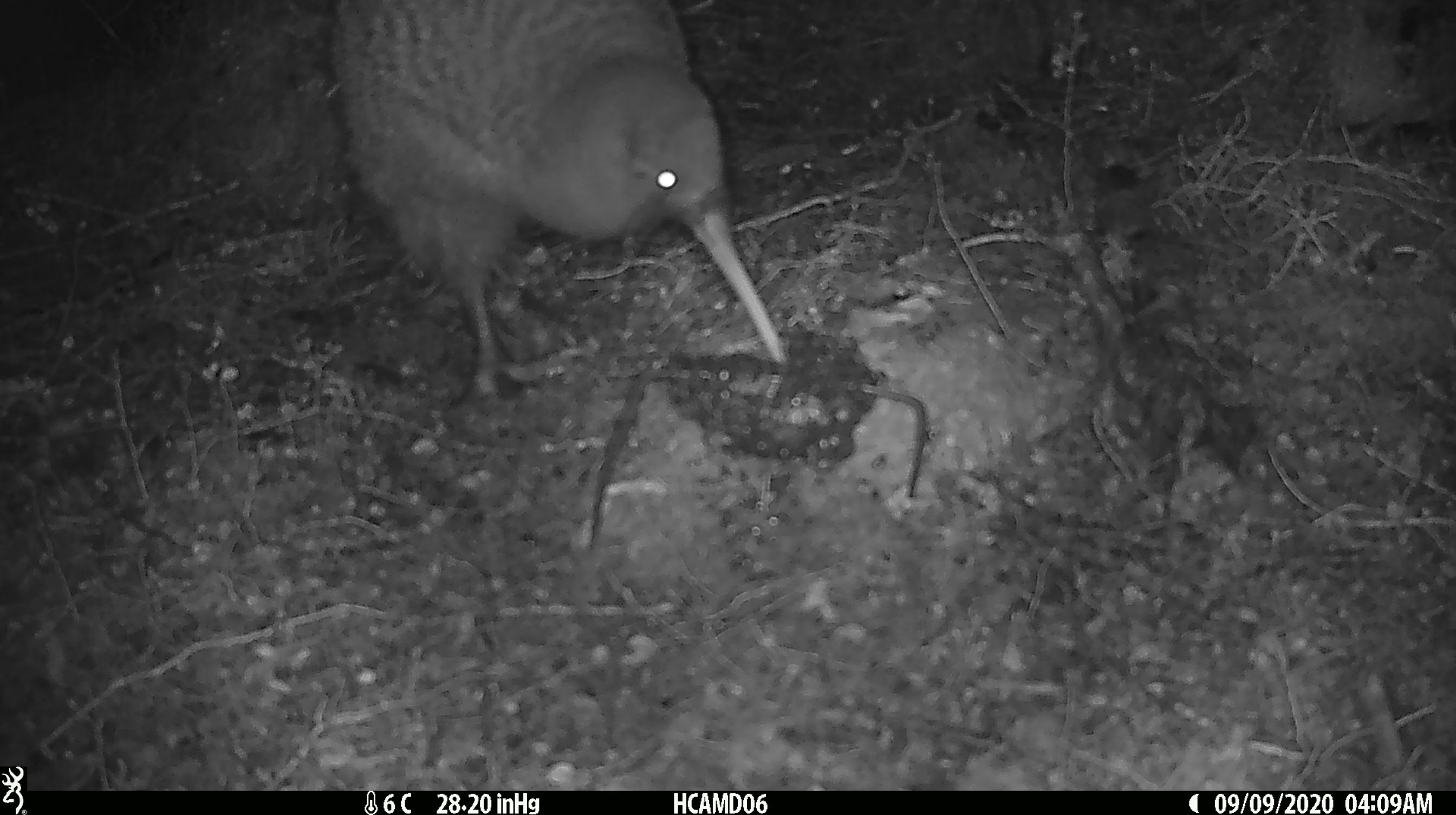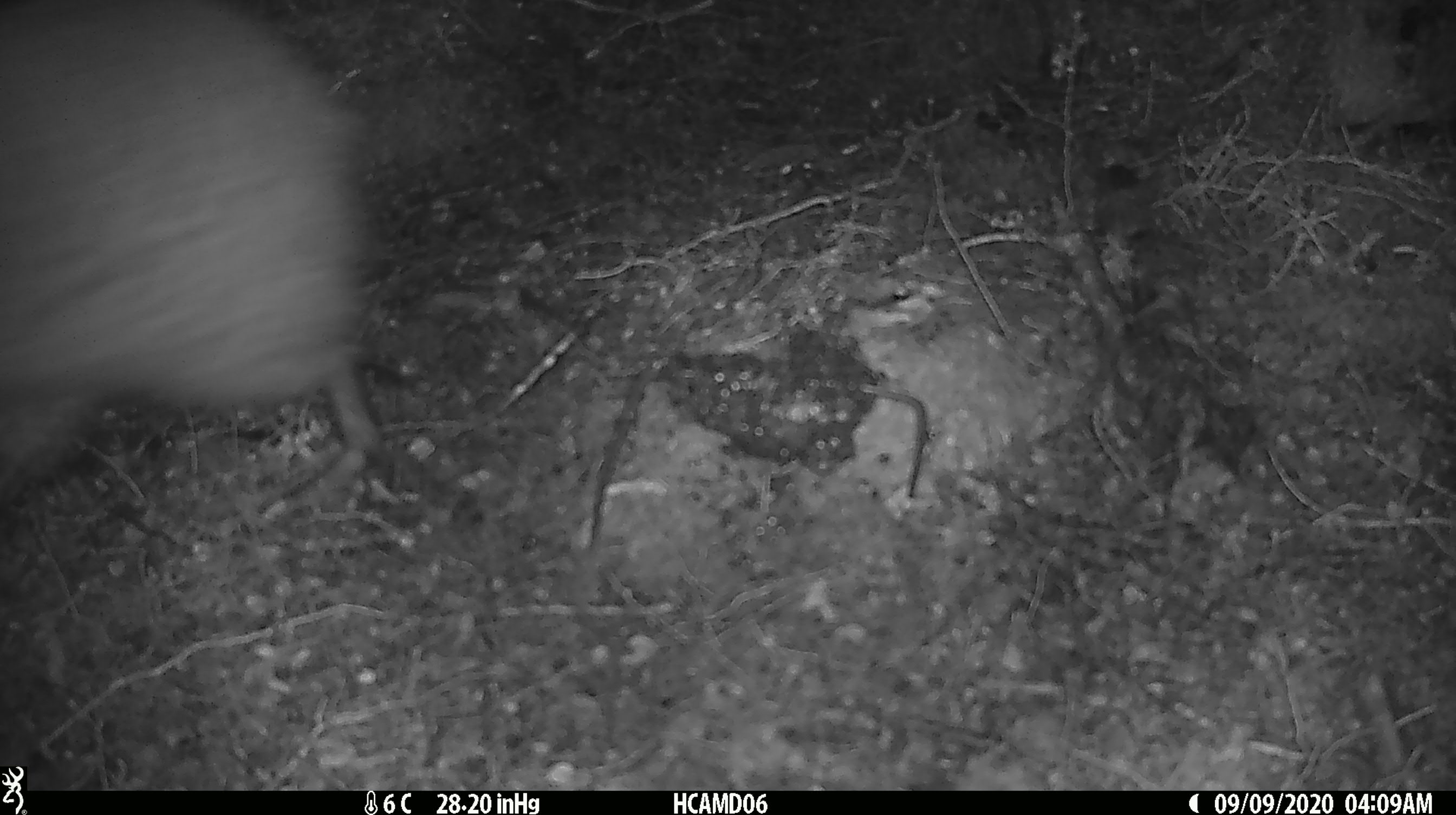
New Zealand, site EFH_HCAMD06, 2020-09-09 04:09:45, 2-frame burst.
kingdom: Animalia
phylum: Chordata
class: Aves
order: Apterygiformes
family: Apterygidae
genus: Apteryx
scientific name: Apteryx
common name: kiwi